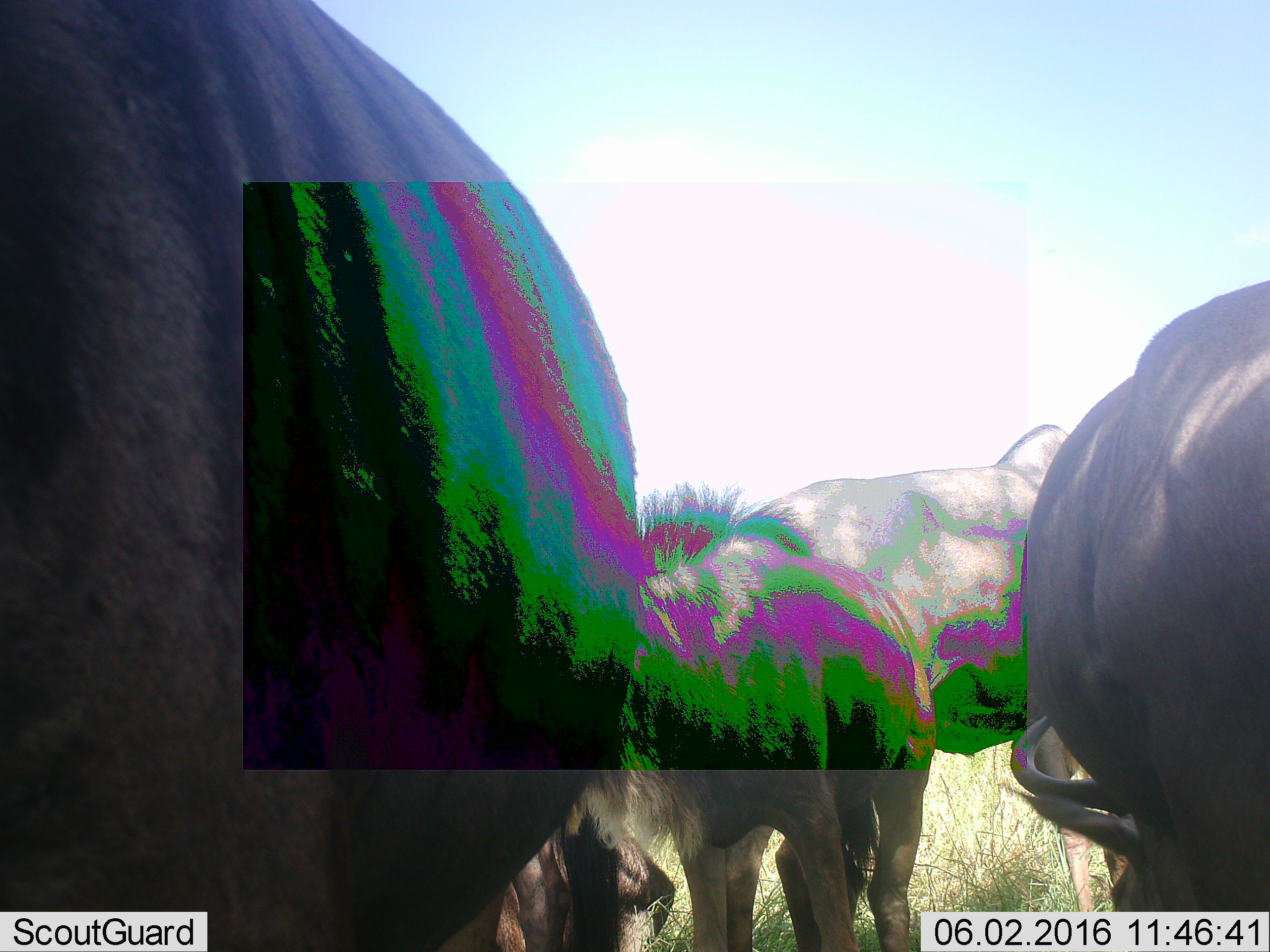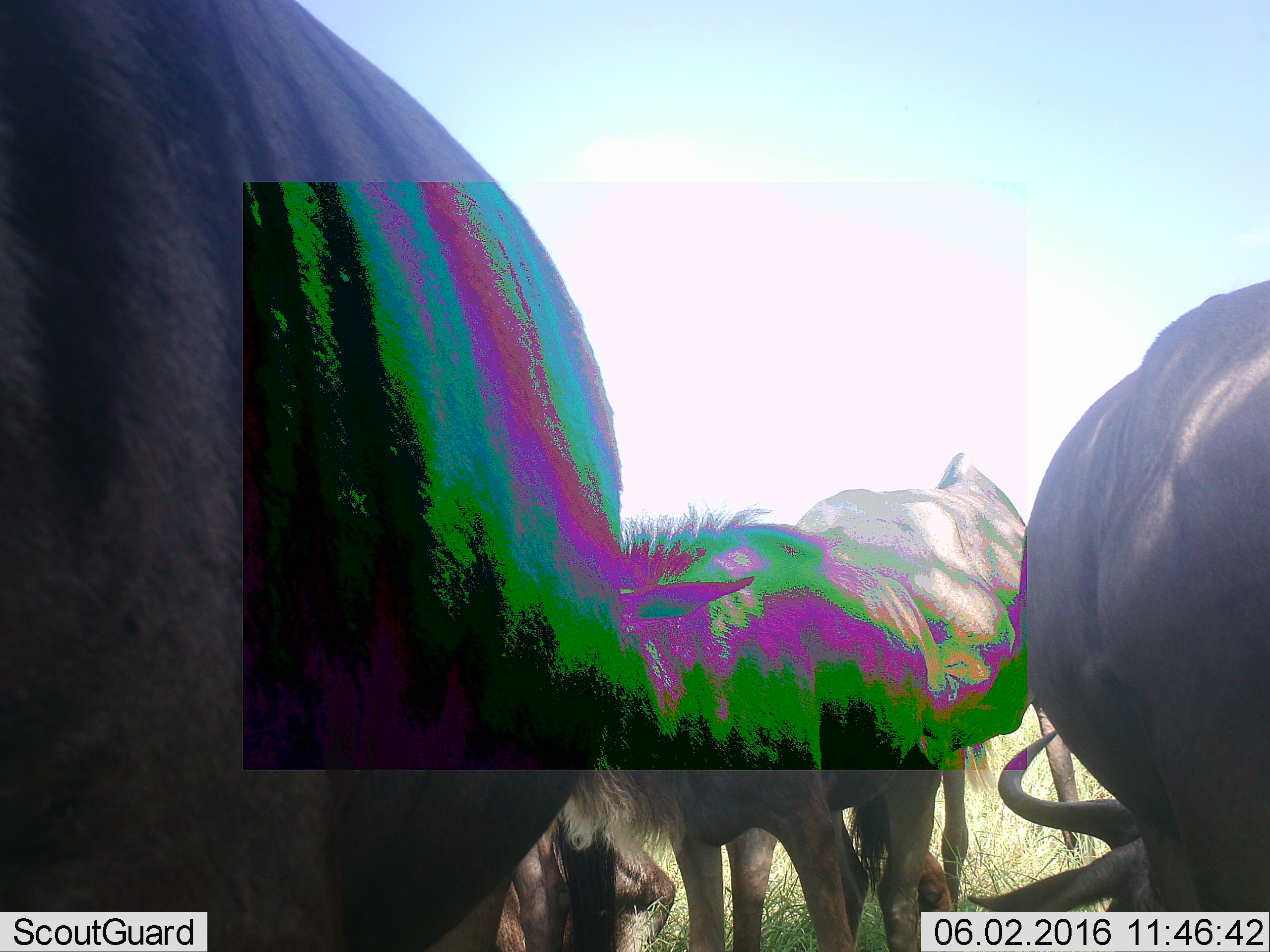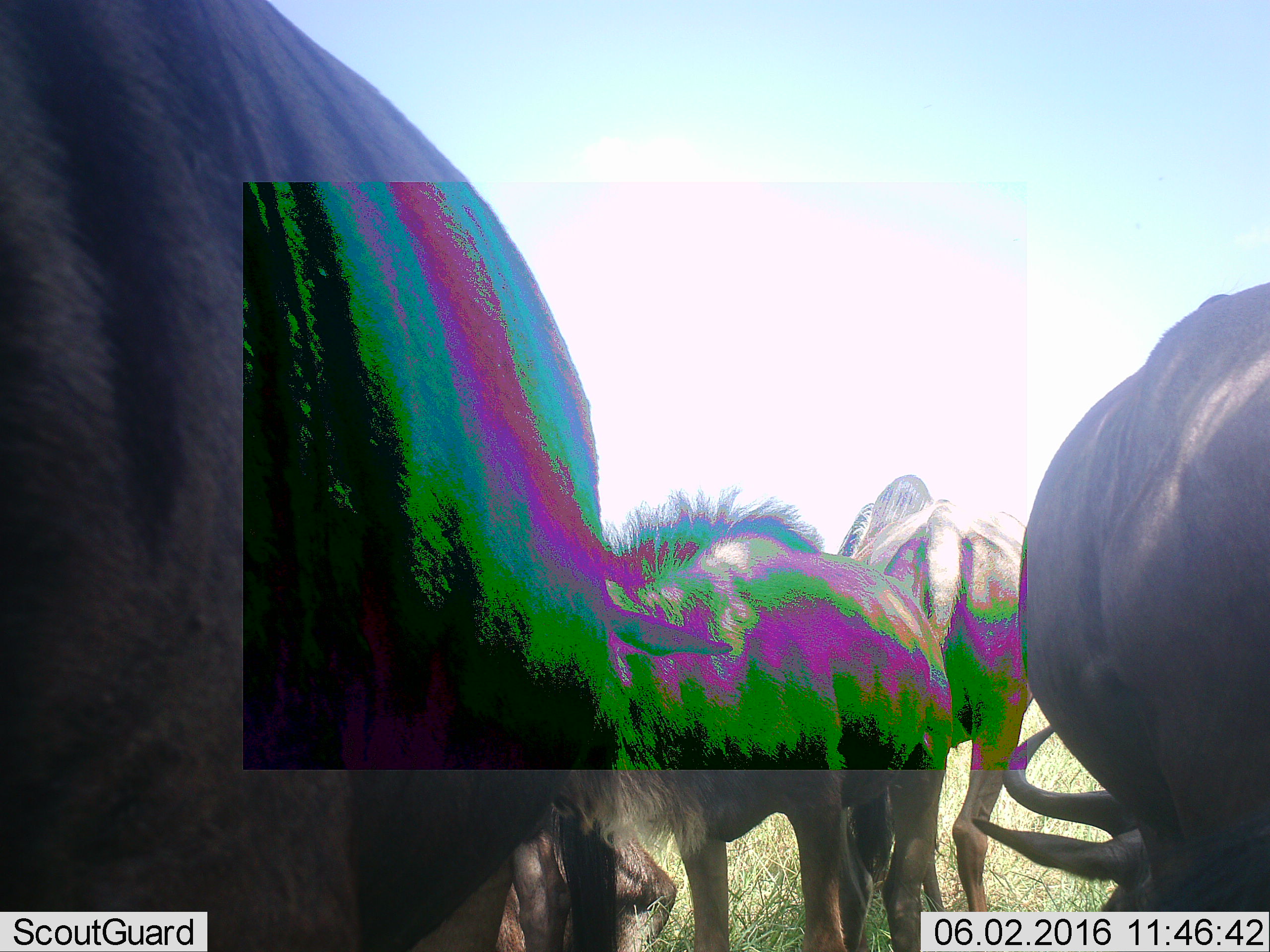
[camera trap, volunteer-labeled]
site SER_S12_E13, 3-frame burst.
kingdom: Animalia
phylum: Chordata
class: Mammalia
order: Artiodactyla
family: Bovidae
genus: Connochaetes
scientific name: Connochaetes taurinus taurinus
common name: blue wildebeest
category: wildebeestblue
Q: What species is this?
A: Wildebeestblue (blue wildebeest) (Connochaetes taurinus taurinus).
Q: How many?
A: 5.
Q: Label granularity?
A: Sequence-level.